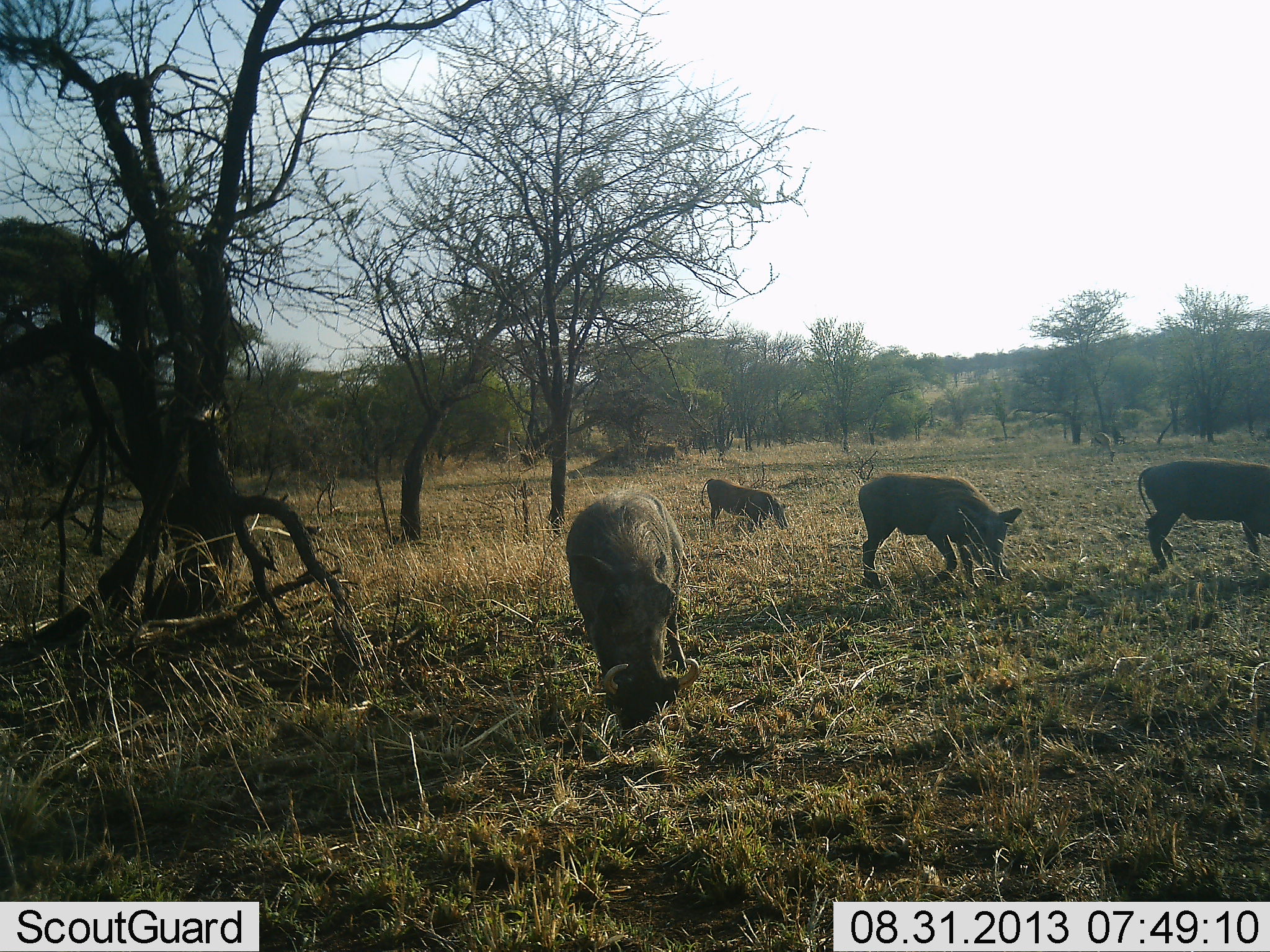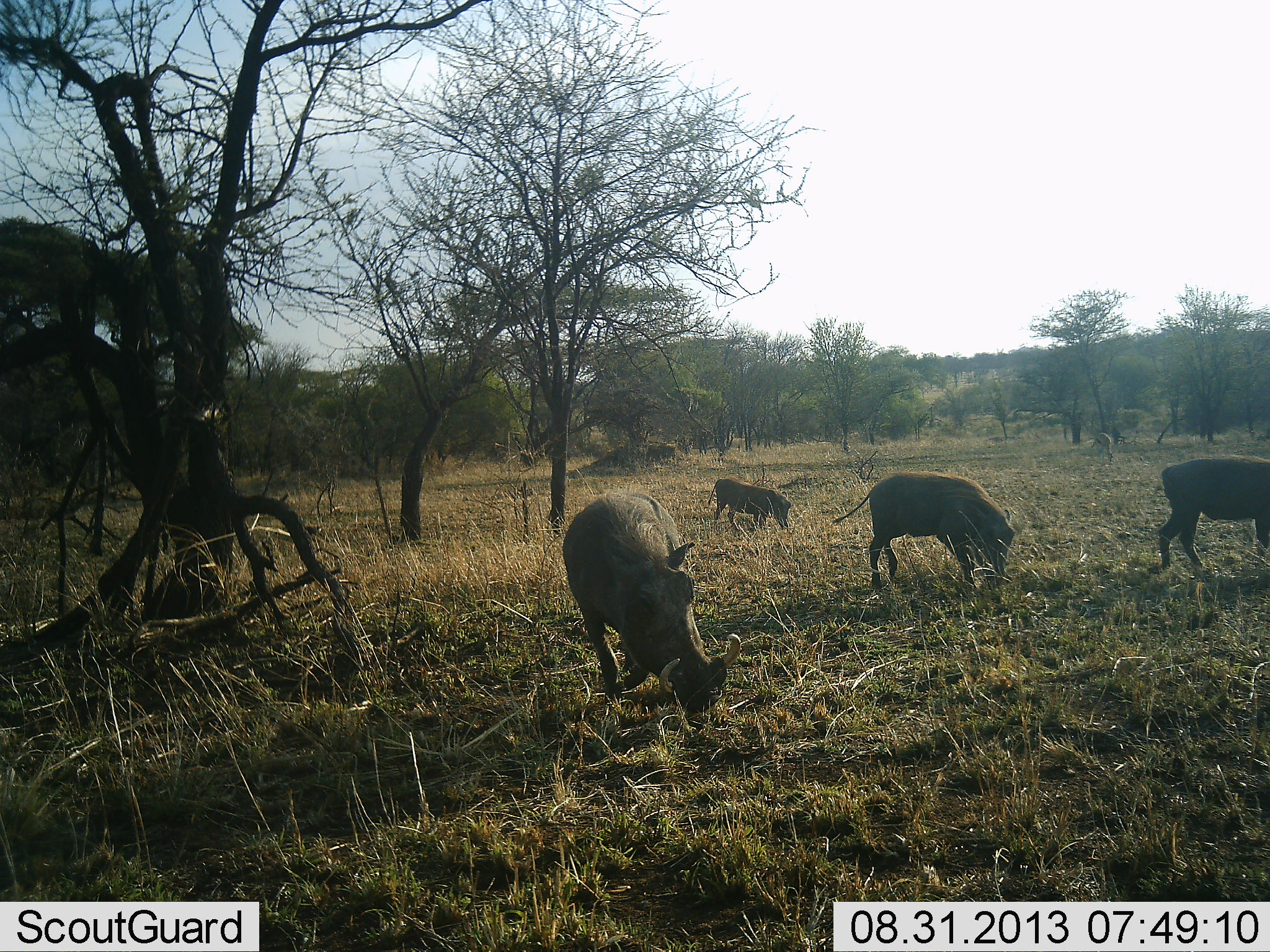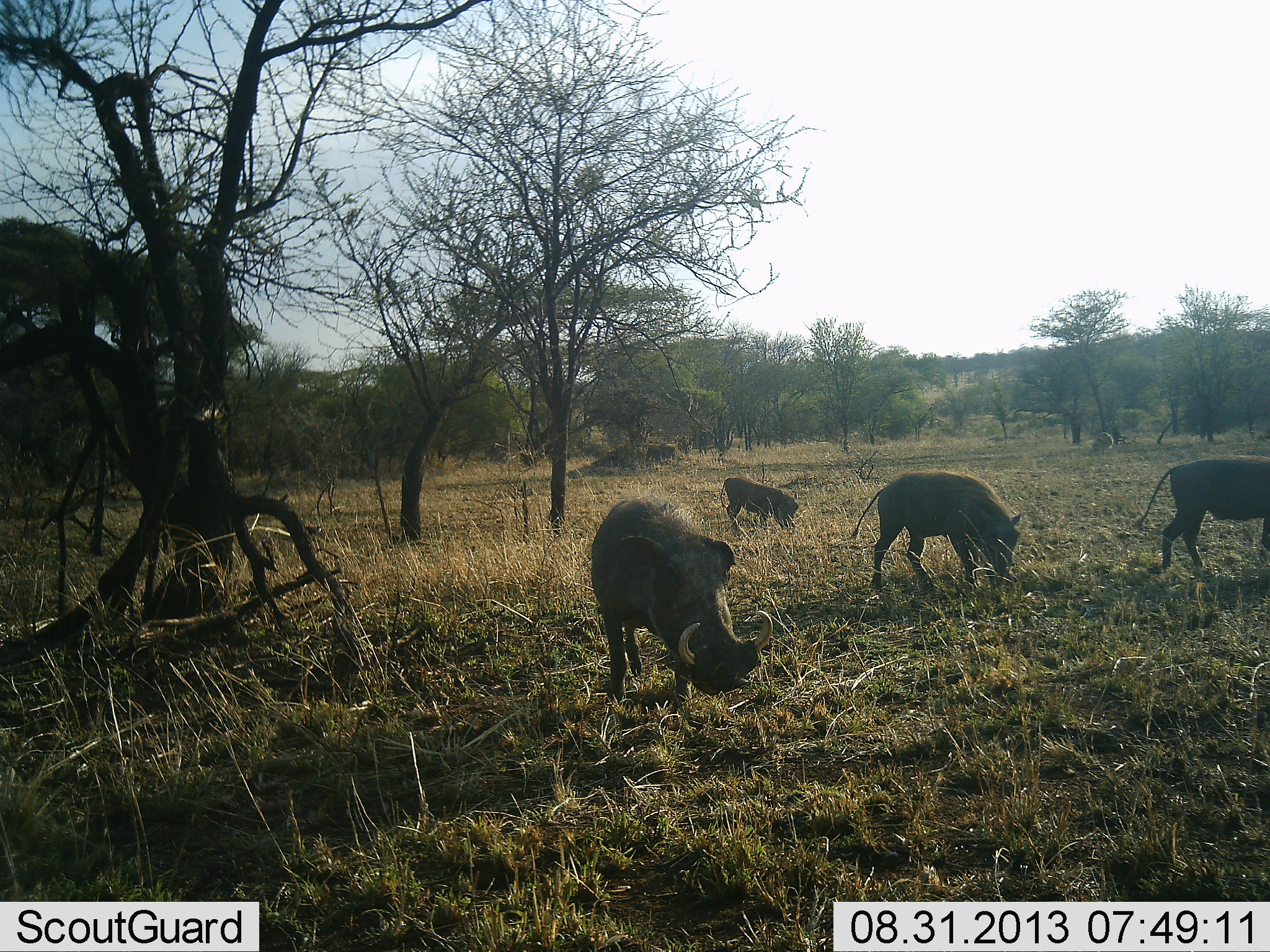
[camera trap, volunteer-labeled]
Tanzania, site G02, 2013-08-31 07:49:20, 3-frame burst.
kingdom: Animalia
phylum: Chordata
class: Mammalia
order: Artiodactyla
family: Suidae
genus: Phacochoerus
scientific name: Phacochoerus africanus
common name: warthog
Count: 4.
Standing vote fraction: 40%.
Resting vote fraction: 0%.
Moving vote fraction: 50%.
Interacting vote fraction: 0%.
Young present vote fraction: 0%.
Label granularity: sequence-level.